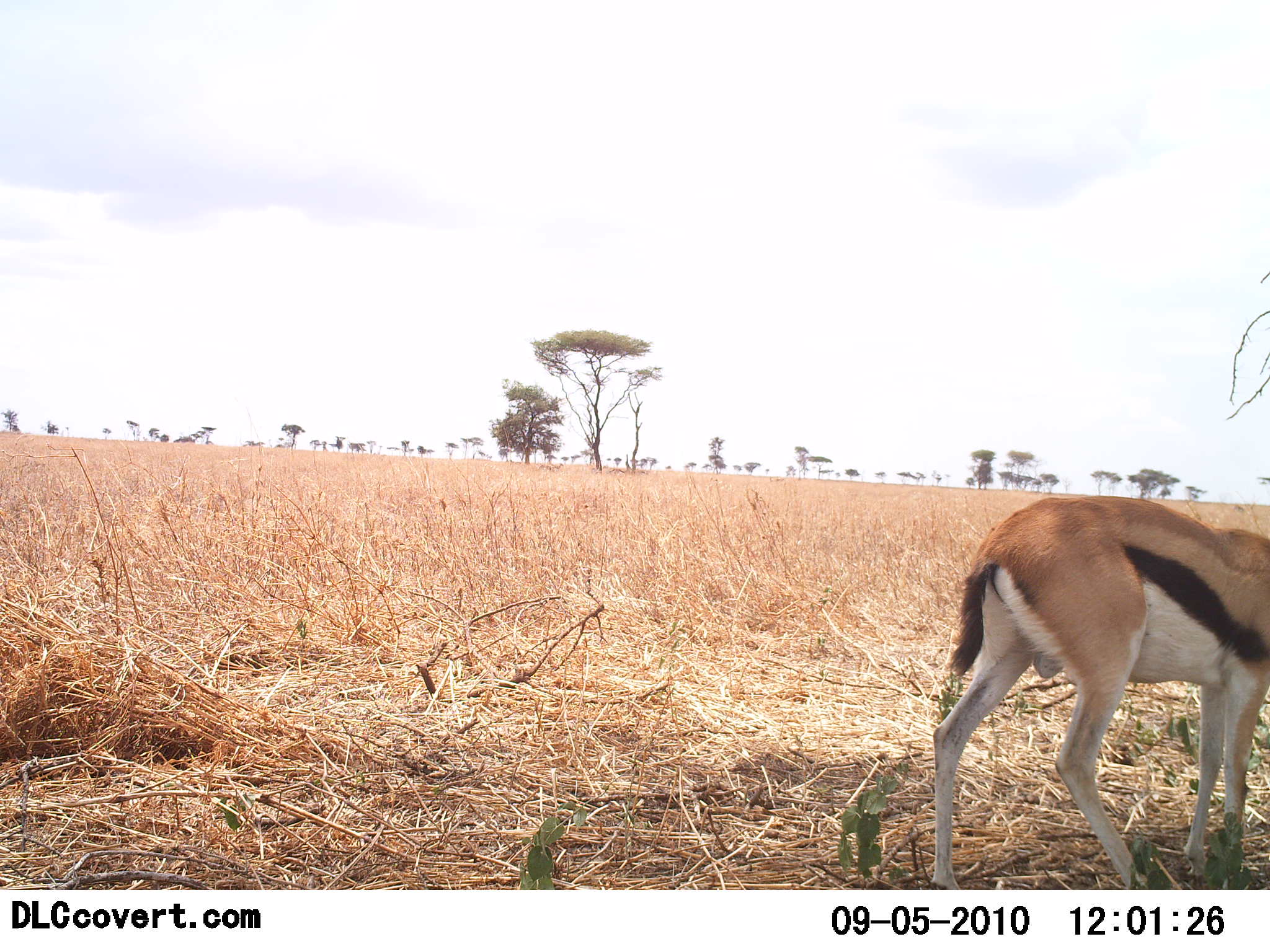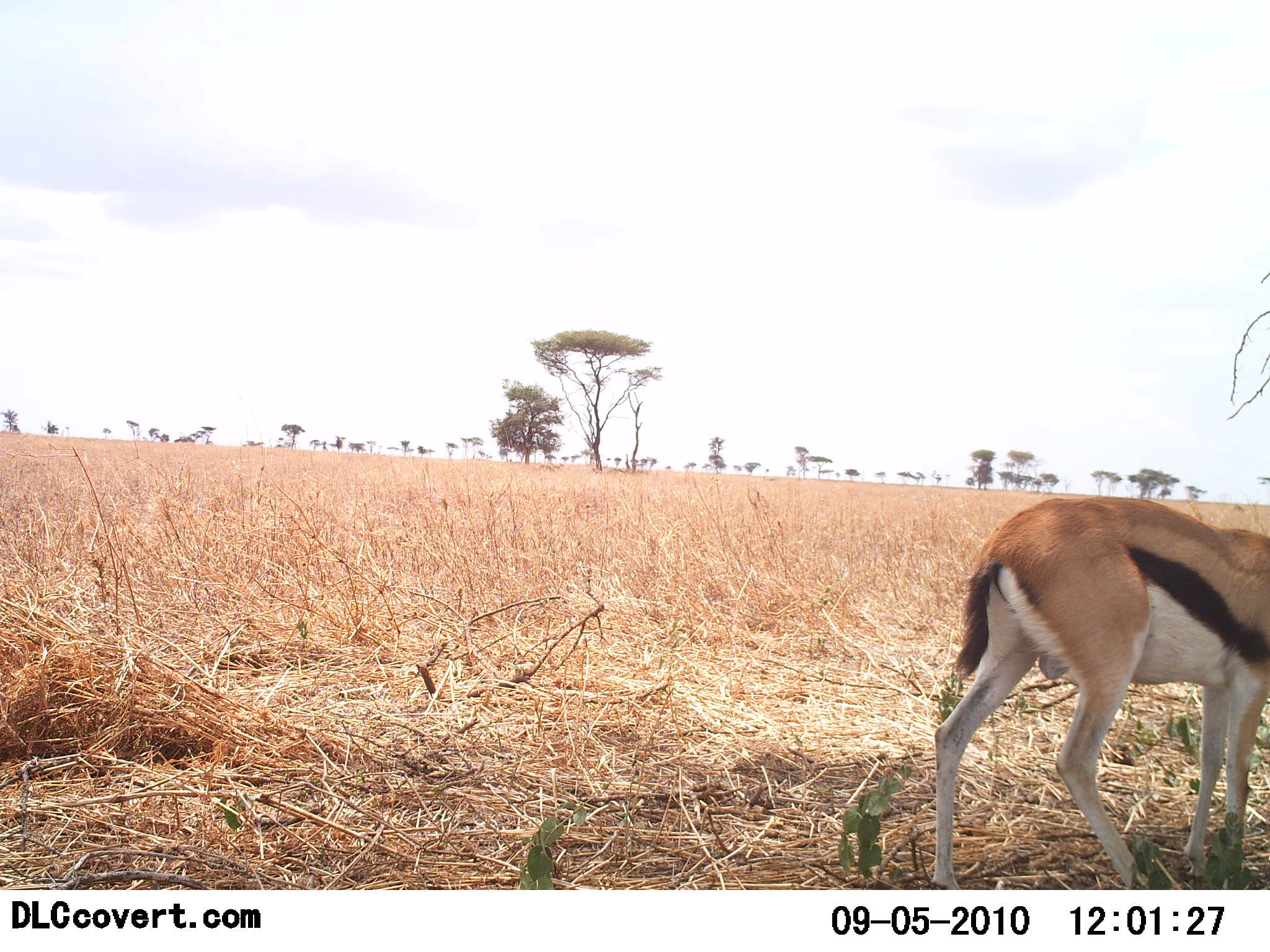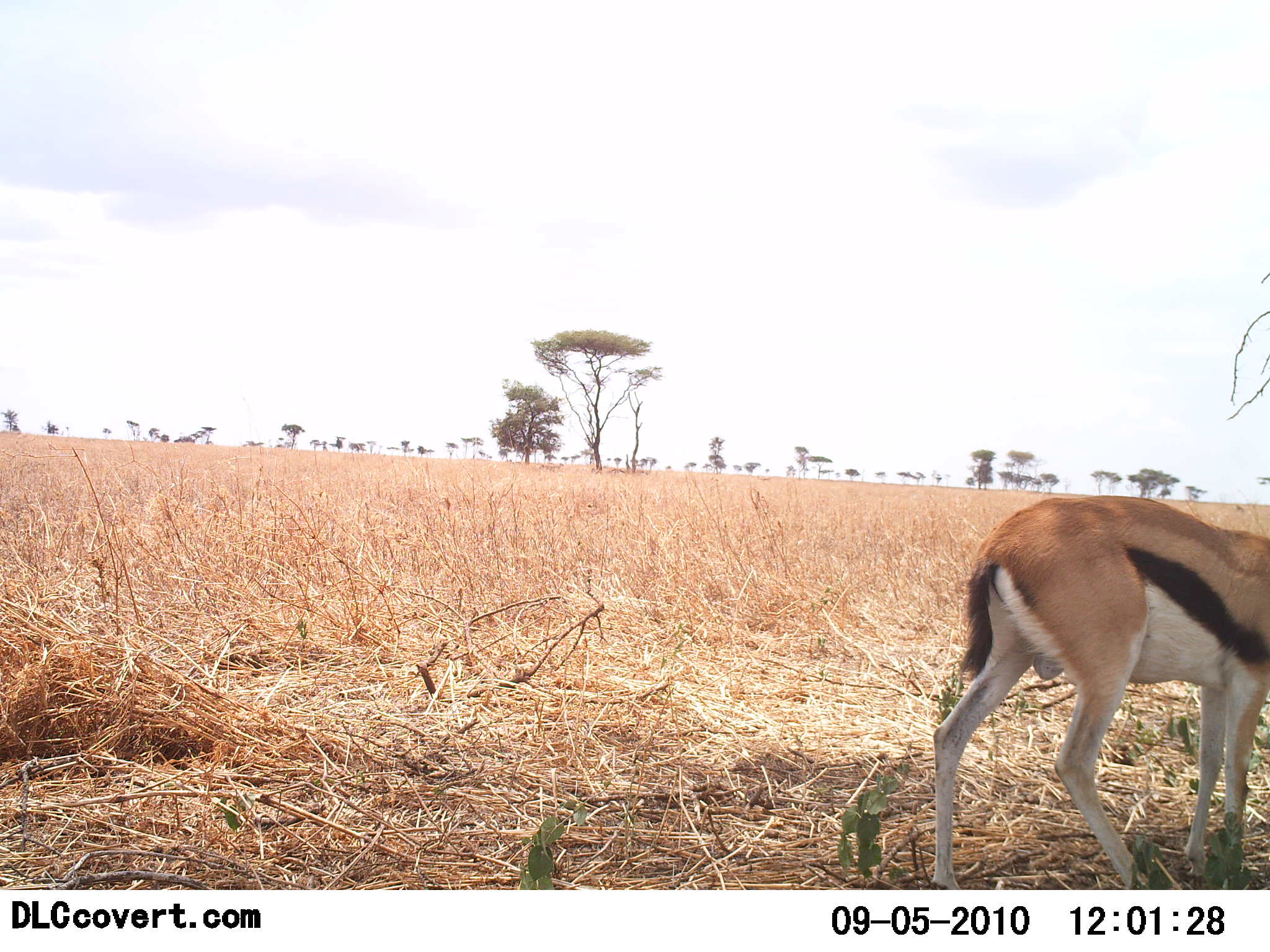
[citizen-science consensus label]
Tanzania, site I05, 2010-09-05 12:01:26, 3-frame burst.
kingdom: Animalia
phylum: Chordata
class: Mammalia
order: Artiodactyla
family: Bovidae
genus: Eudorcas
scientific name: Eudorcas thomsonii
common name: thomson's gazelle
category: gazellethomsons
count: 1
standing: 79%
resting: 0%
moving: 0%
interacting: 0%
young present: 0%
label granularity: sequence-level